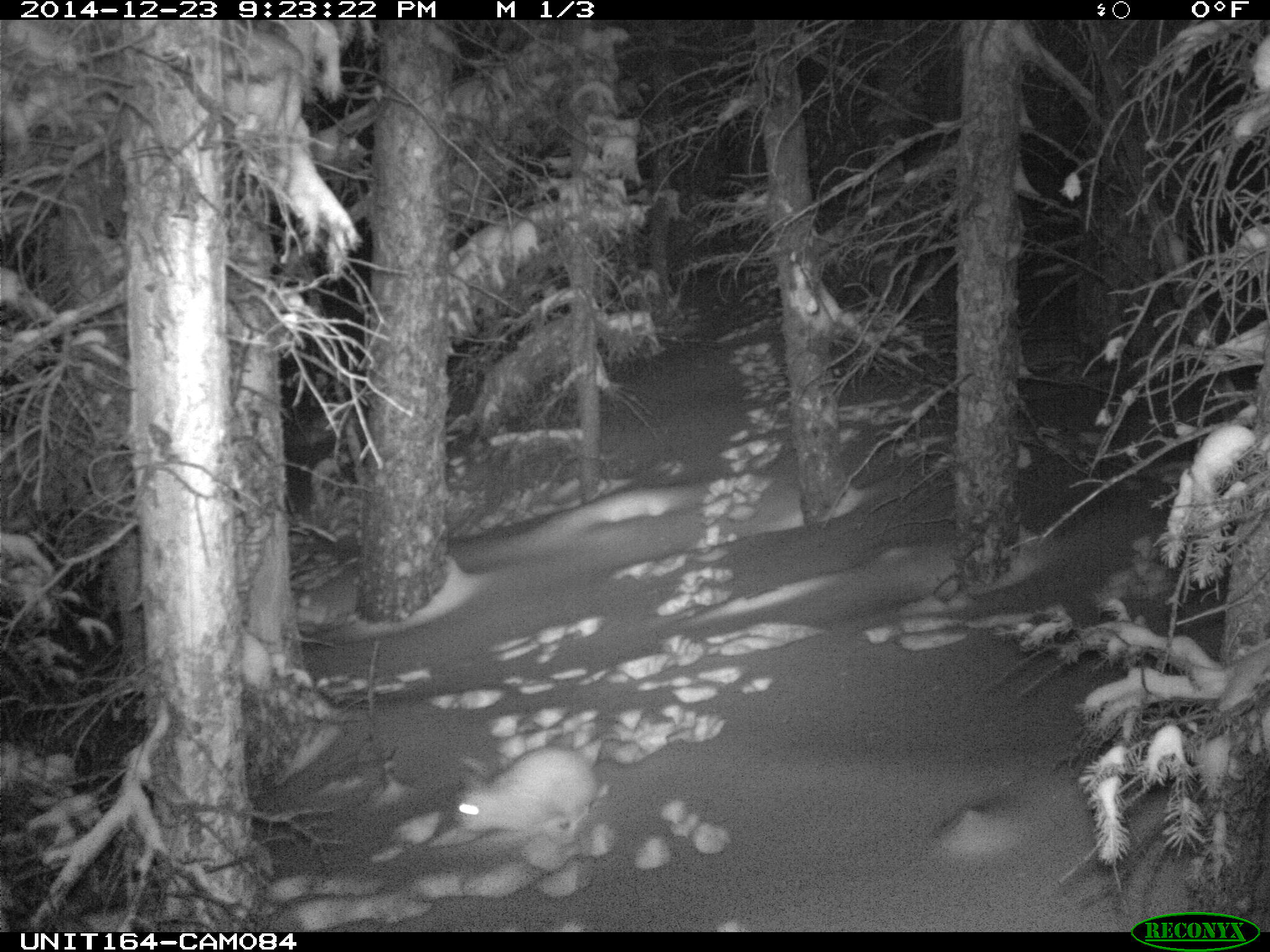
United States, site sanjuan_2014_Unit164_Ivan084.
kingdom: Animalia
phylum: Chordata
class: Mammalia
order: Lagomorpha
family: Leporidae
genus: Lepus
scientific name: Lepus americanus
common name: snowshoe hare